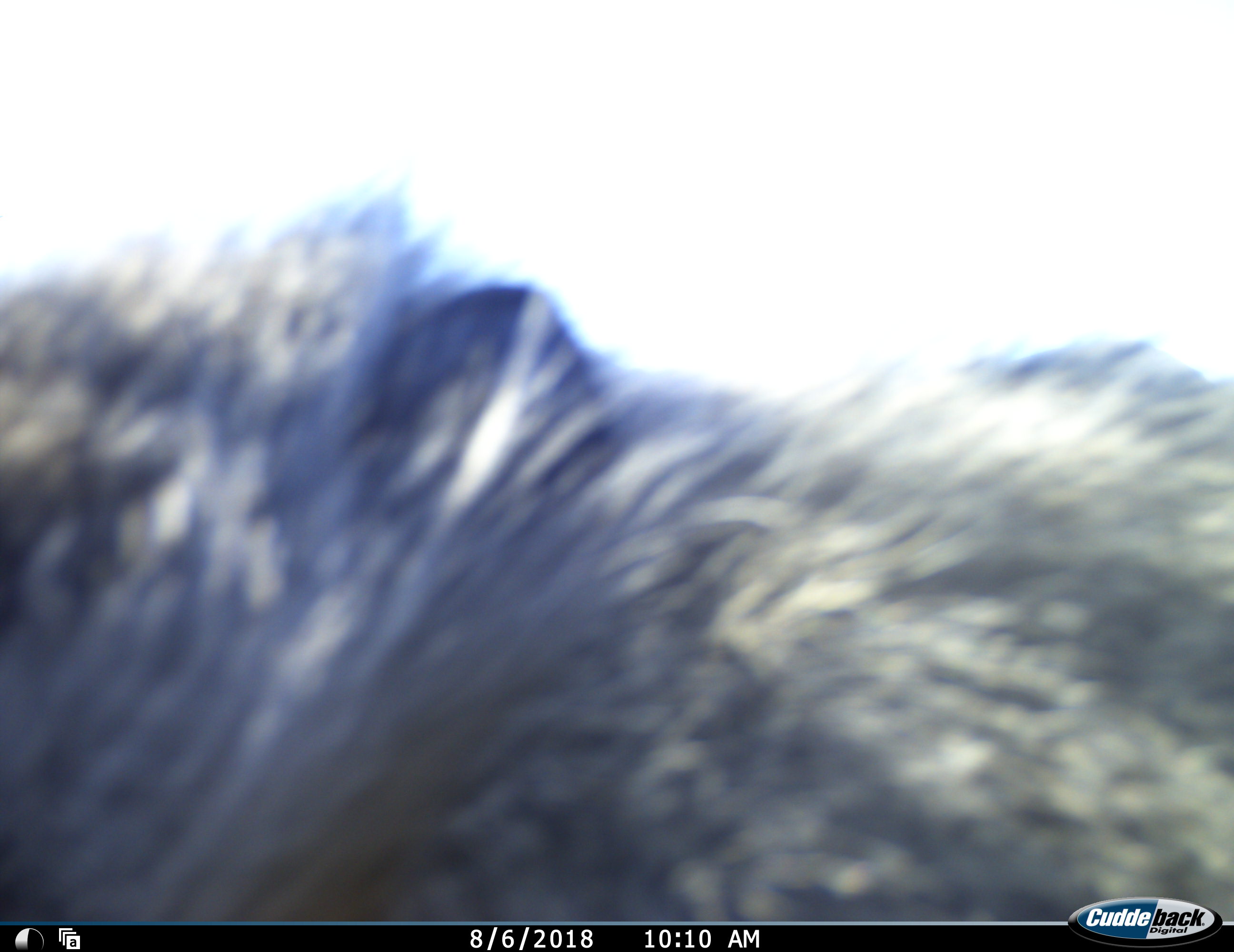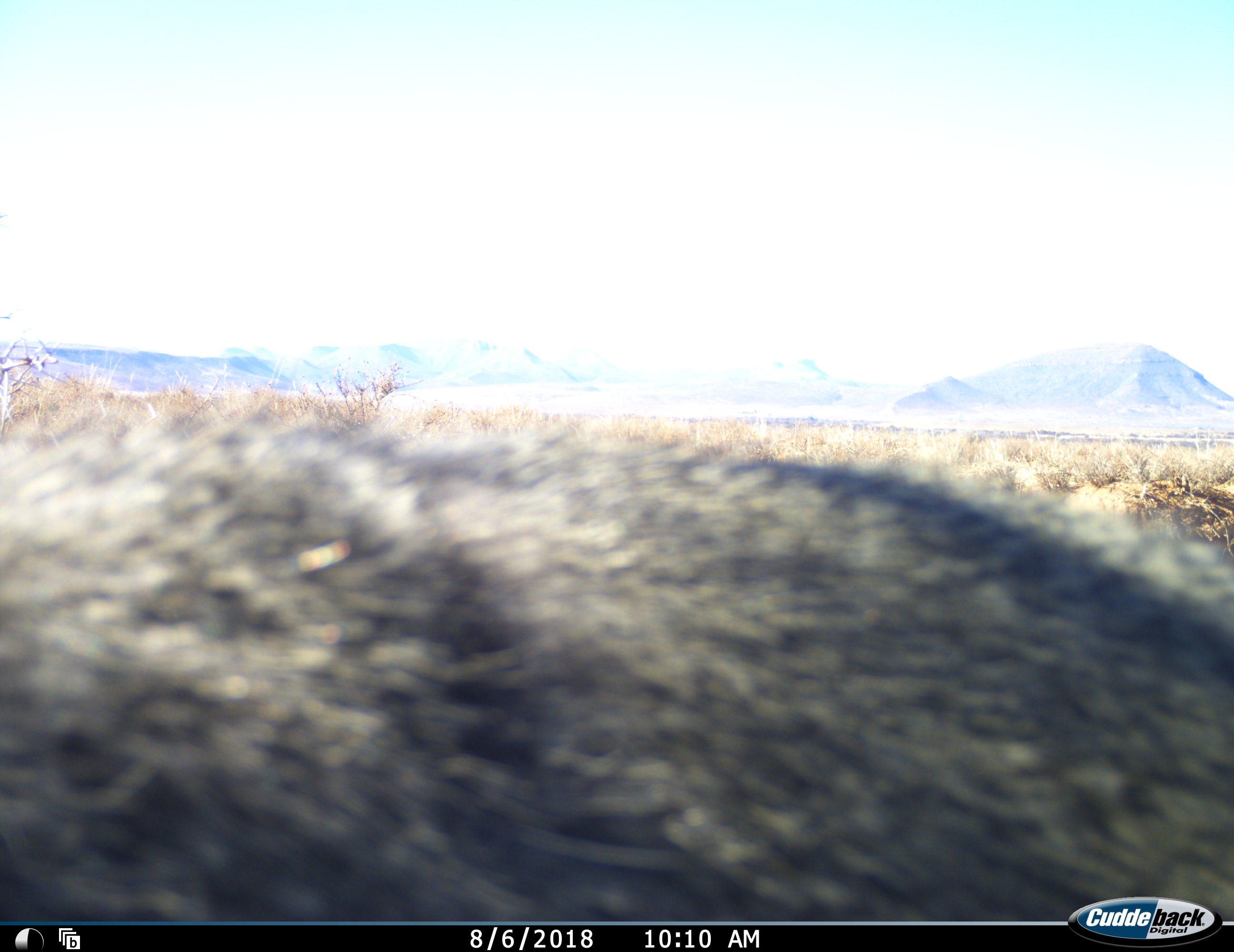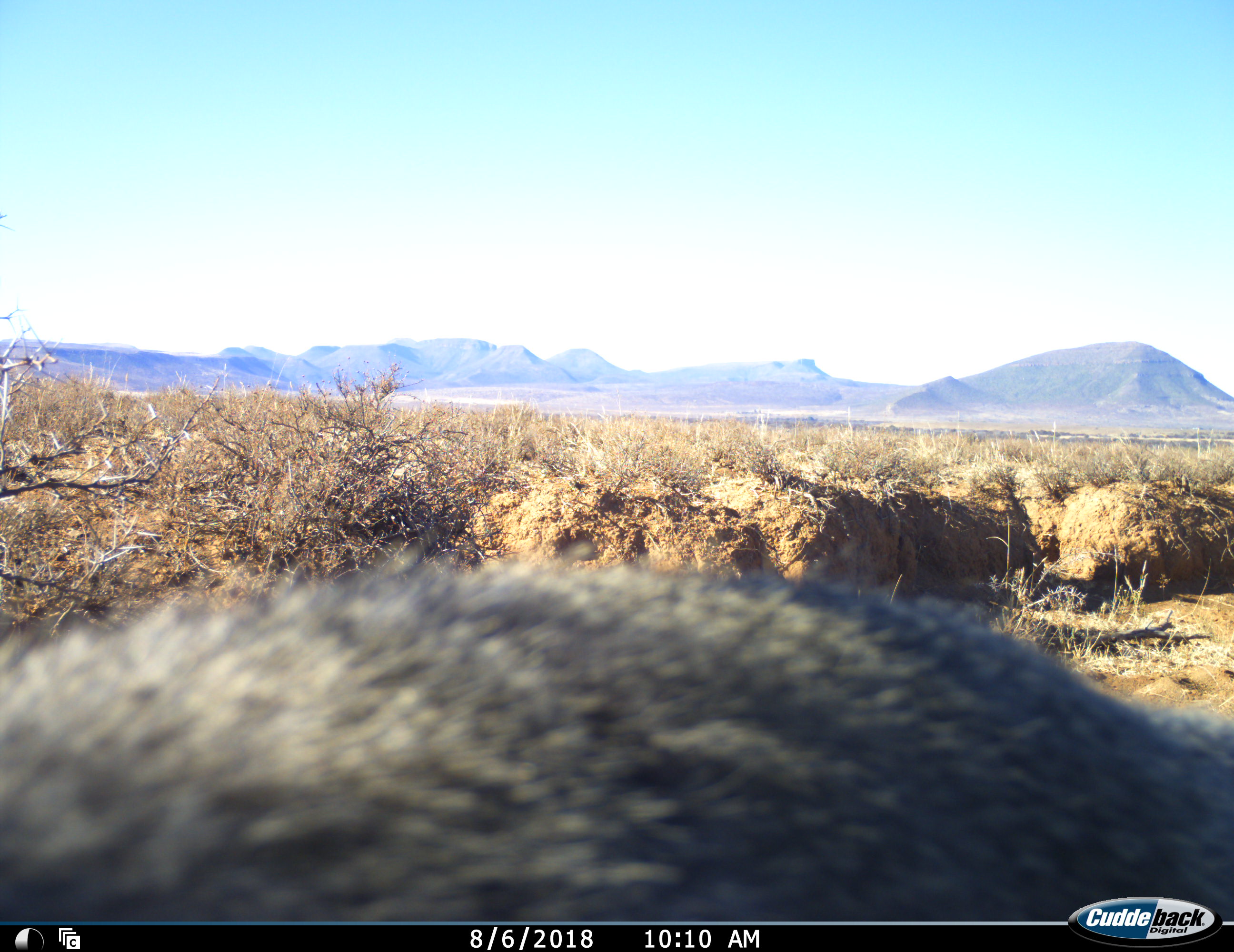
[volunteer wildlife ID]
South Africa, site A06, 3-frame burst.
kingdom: Animalia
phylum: Chordata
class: Mammalia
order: Primates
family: Cercopithecidae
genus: Chlorocebus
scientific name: Chlorocebus pygerythrus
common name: vervet monkey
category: monkeyvervet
Monkeyvervet (vervet monkey) (Chlorocebus pygerythrus), count 1. Behavior (volunteer vote fractions): standing 0%, resting 0%, moving 100%, interacting 0%. Young present (vote fraction): 0%. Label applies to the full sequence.